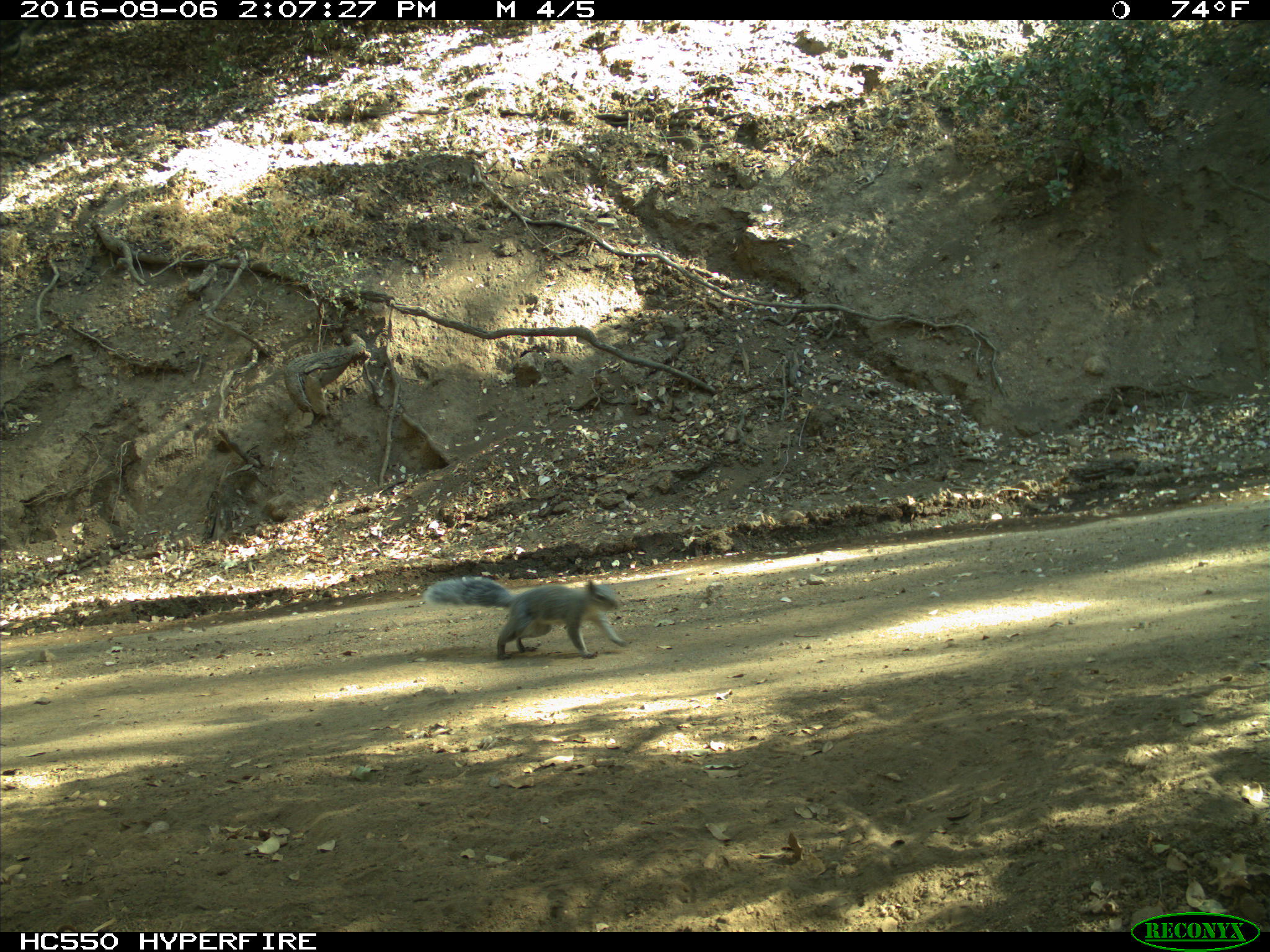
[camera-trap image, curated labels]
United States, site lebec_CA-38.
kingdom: Animalia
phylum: Chordata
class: Mammalia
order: Rodentia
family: Sciuridae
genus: Sciurus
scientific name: Sciurus carolinensis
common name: eastern gray squirrel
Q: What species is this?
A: Sciurus carolinensis (eastern gray squirrel).